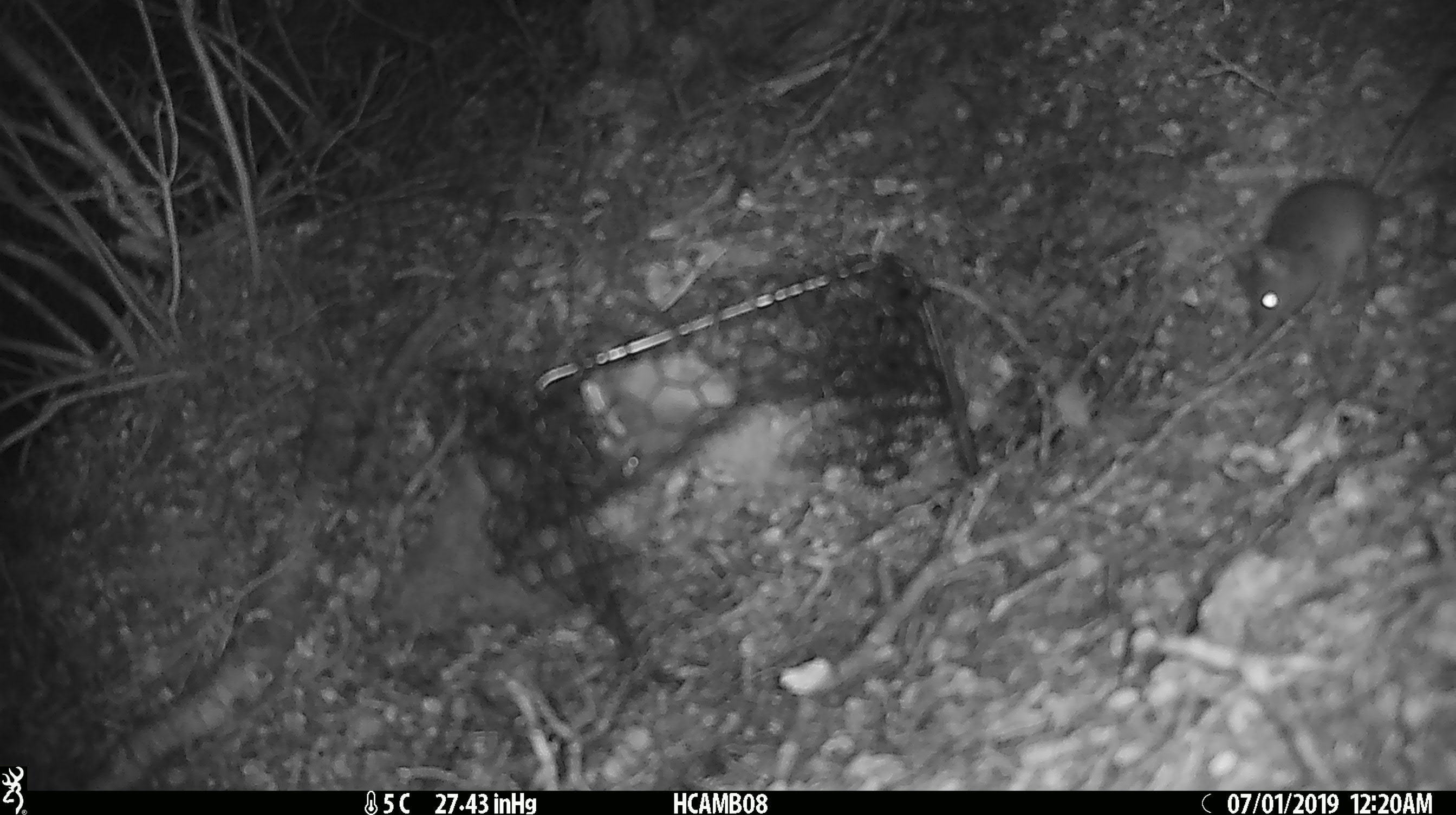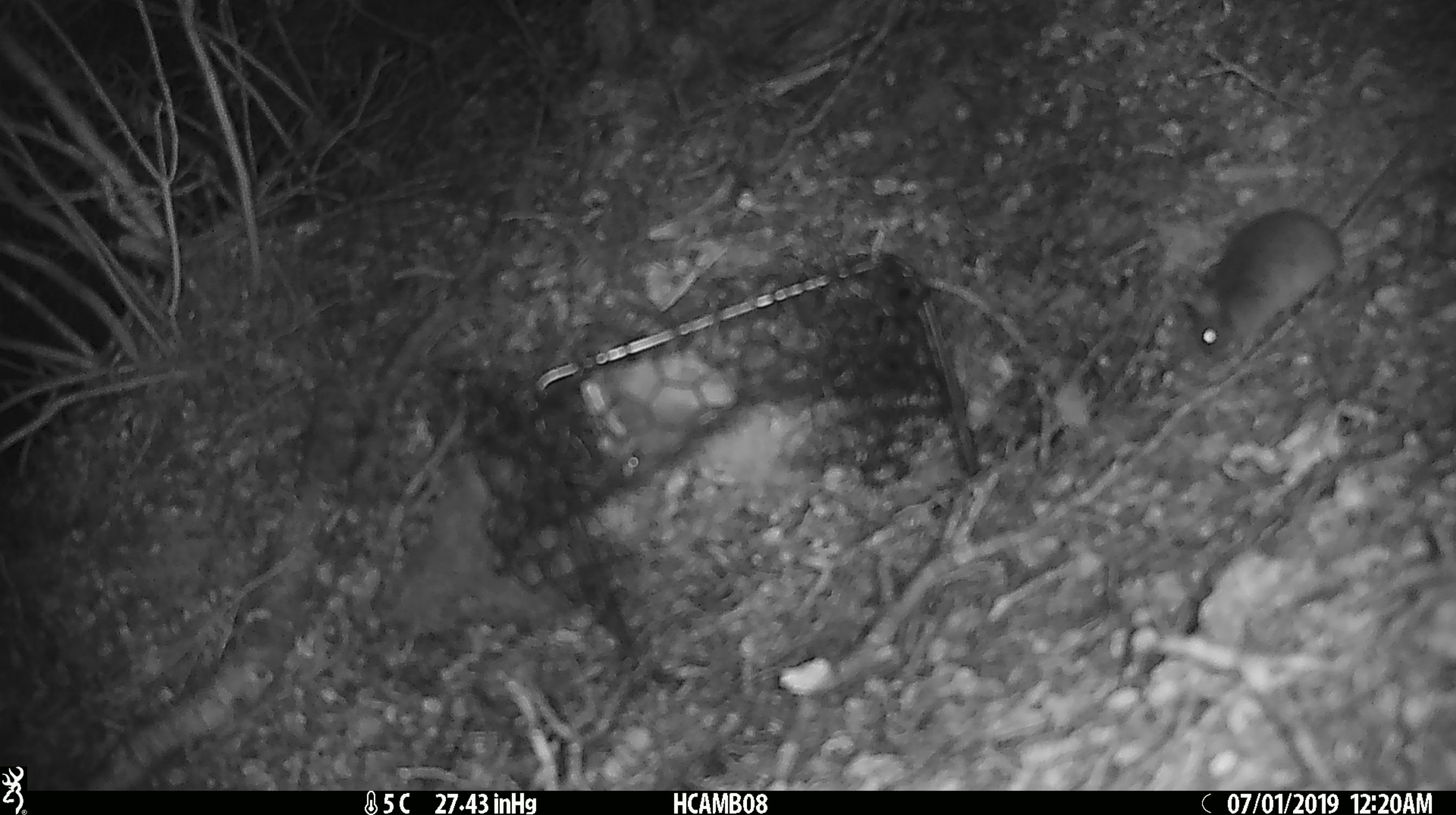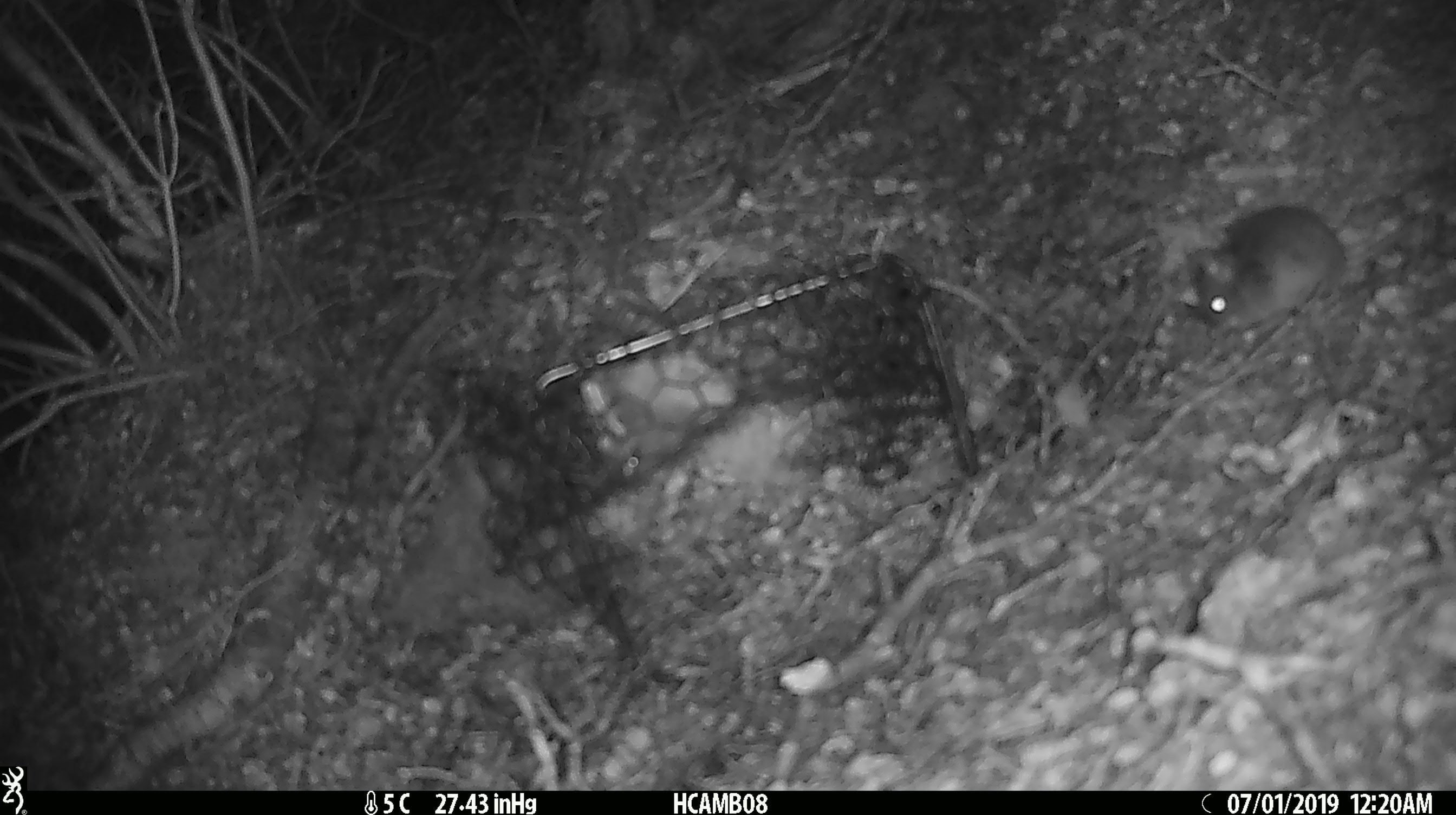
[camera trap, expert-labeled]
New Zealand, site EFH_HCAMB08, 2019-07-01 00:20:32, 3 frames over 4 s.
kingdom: Animalia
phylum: Chordata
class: Mammalia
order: Rodentia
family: Muridae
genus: Mus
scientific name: Mus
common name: mouse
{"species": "mouse (Mus)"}